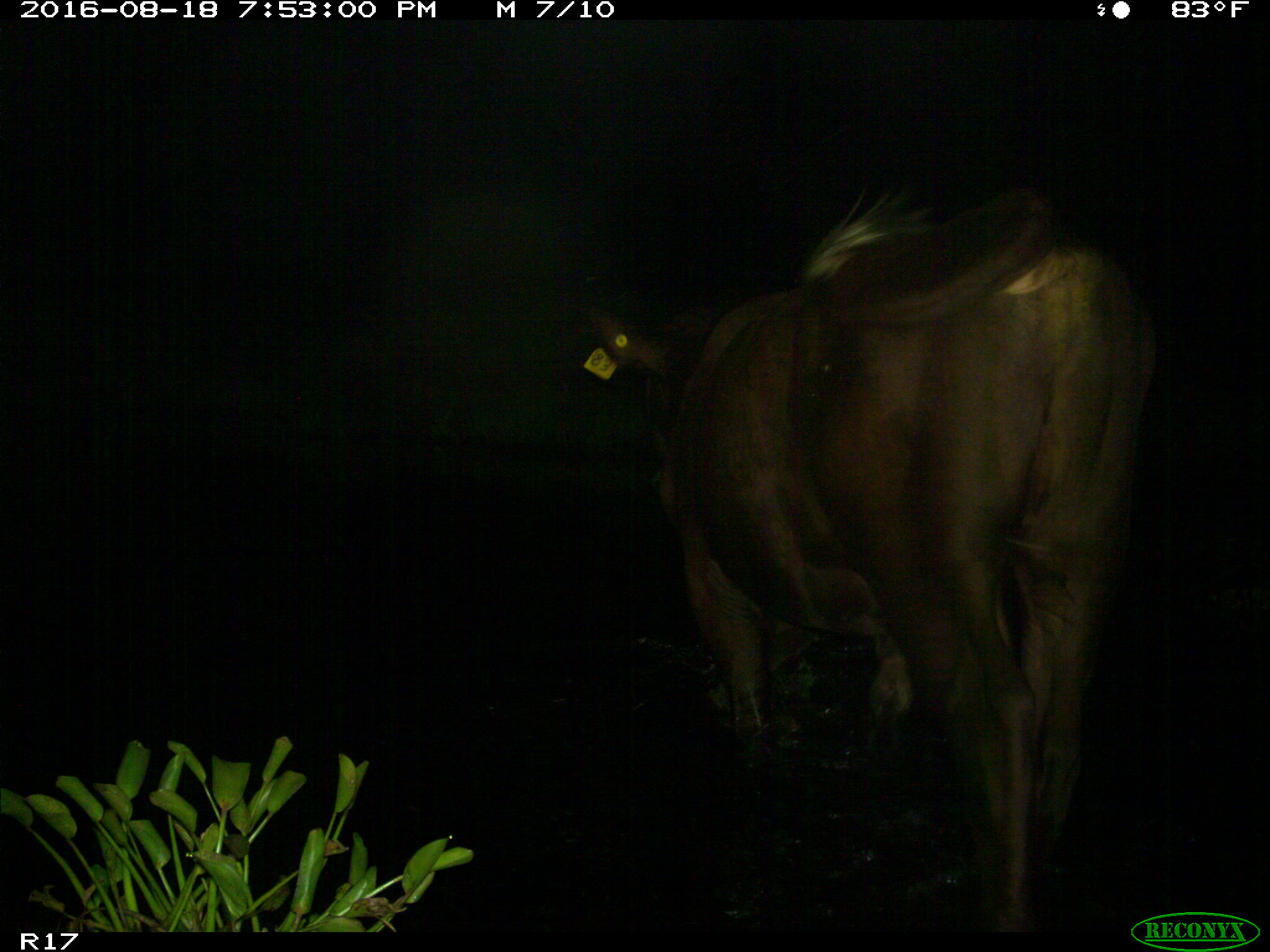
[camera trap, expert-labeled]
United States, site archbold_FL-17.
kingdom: Animalia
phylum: Chordata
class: Mammalia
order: Artiodactyla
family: Bovidae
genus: Bos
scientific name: Bos taurus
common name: domestic cow